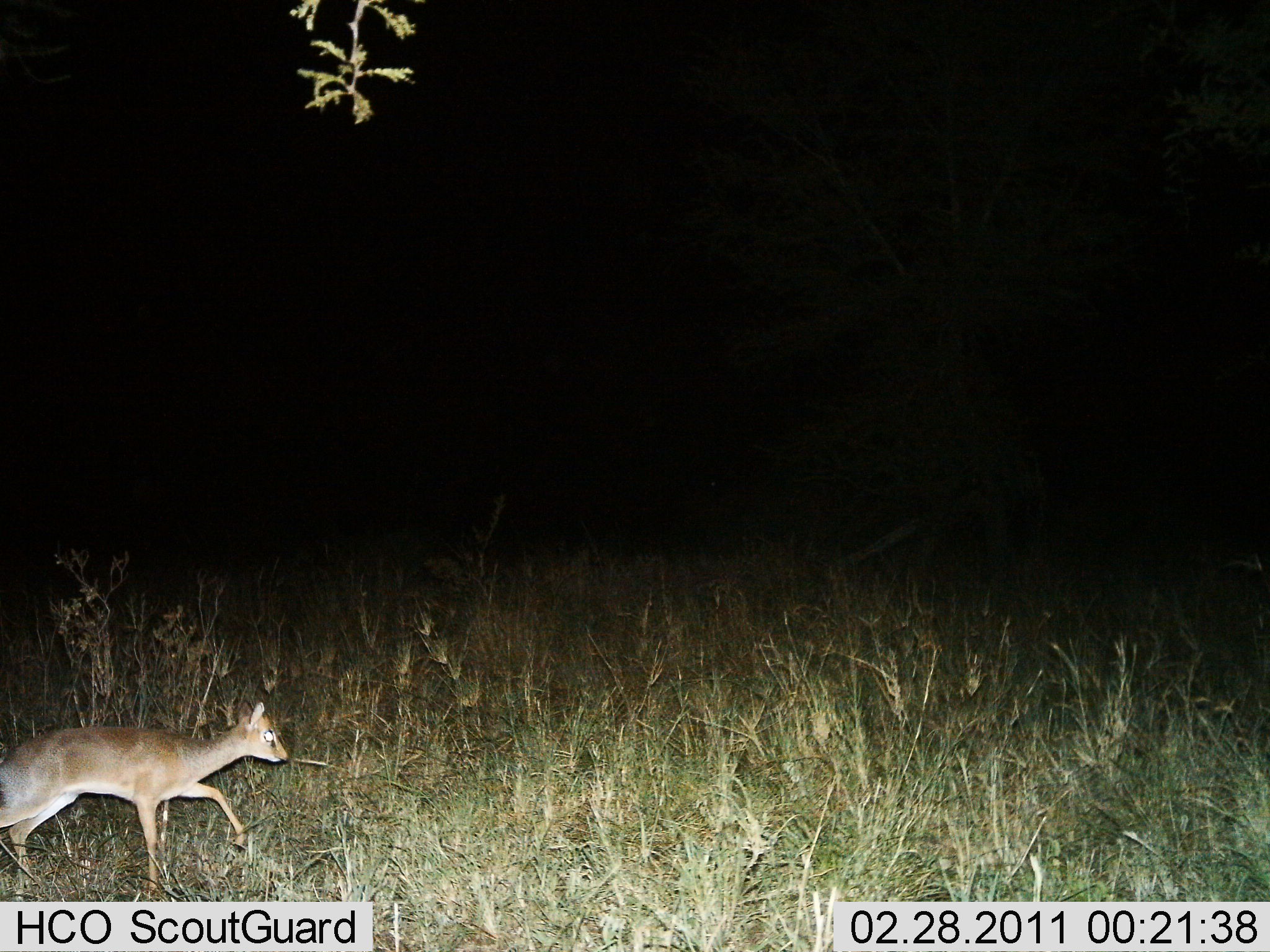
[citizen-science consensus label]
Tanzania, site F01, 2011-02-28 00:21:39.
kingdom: Animalia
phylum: Chordata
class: Mammalia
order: Artiodactyla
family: Bovidae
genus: Madoqua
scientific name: Madoqua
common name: dikdik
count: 1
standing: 0%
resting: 0%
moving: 100%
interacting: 0%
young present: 23%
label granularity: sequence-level